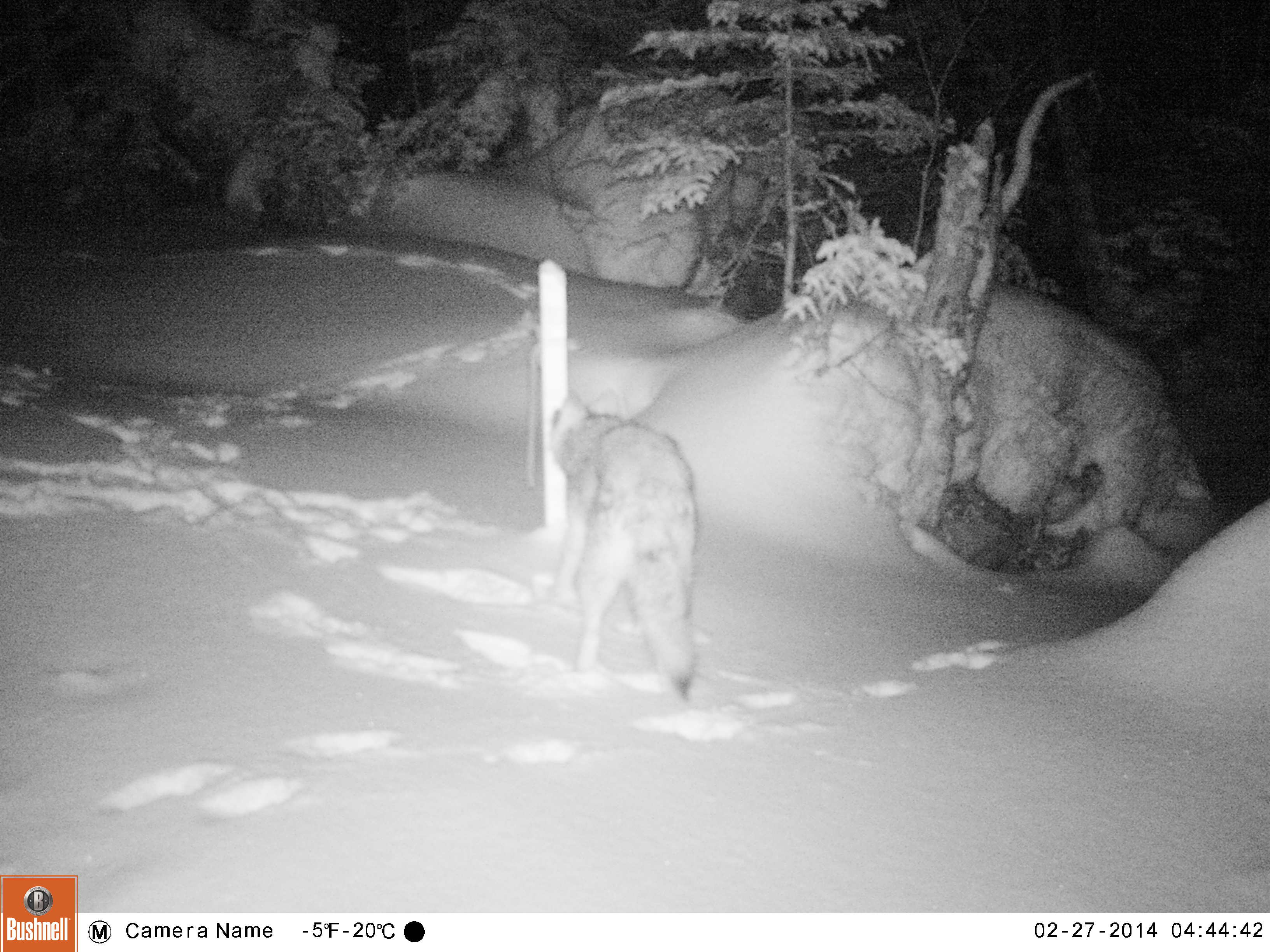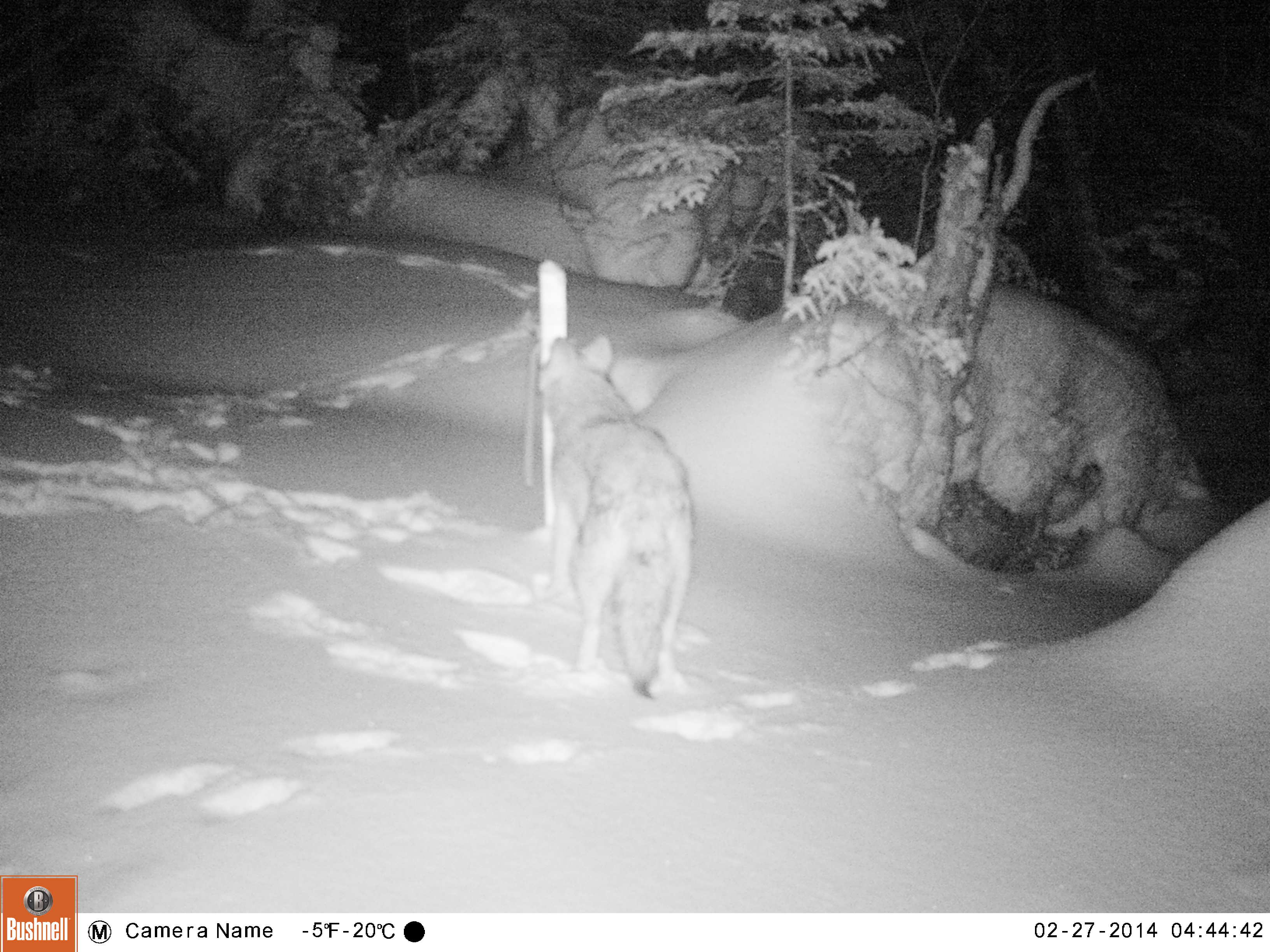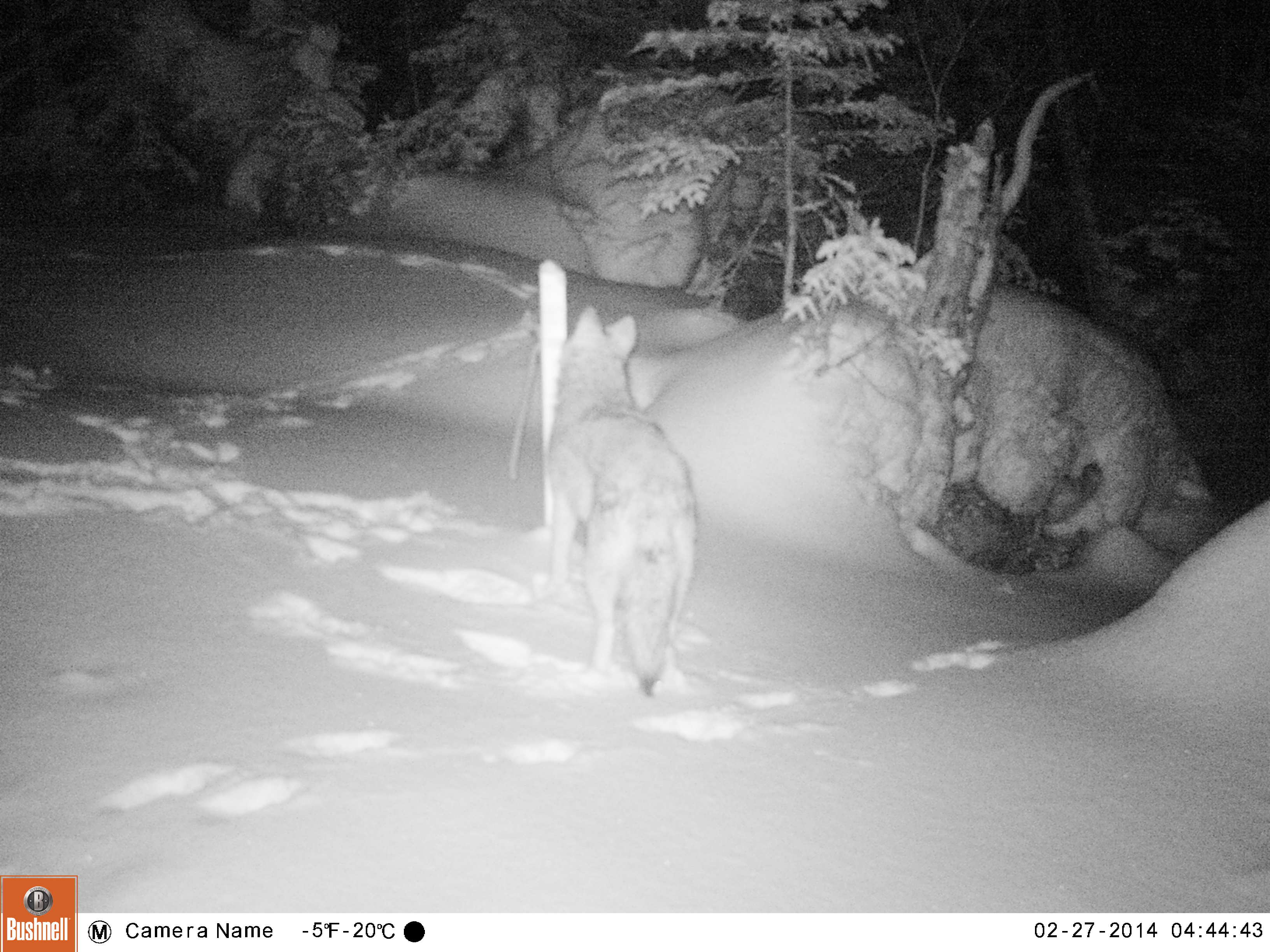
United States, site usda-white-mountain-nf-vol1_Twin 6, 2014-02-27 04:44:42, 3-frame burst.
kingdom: Animalia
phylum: Chordata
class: Mammalia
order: Carnivora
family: Canidae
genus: Canis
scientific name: Canis latrans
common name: coyote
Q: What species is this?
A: Coyote (Canis latrans).